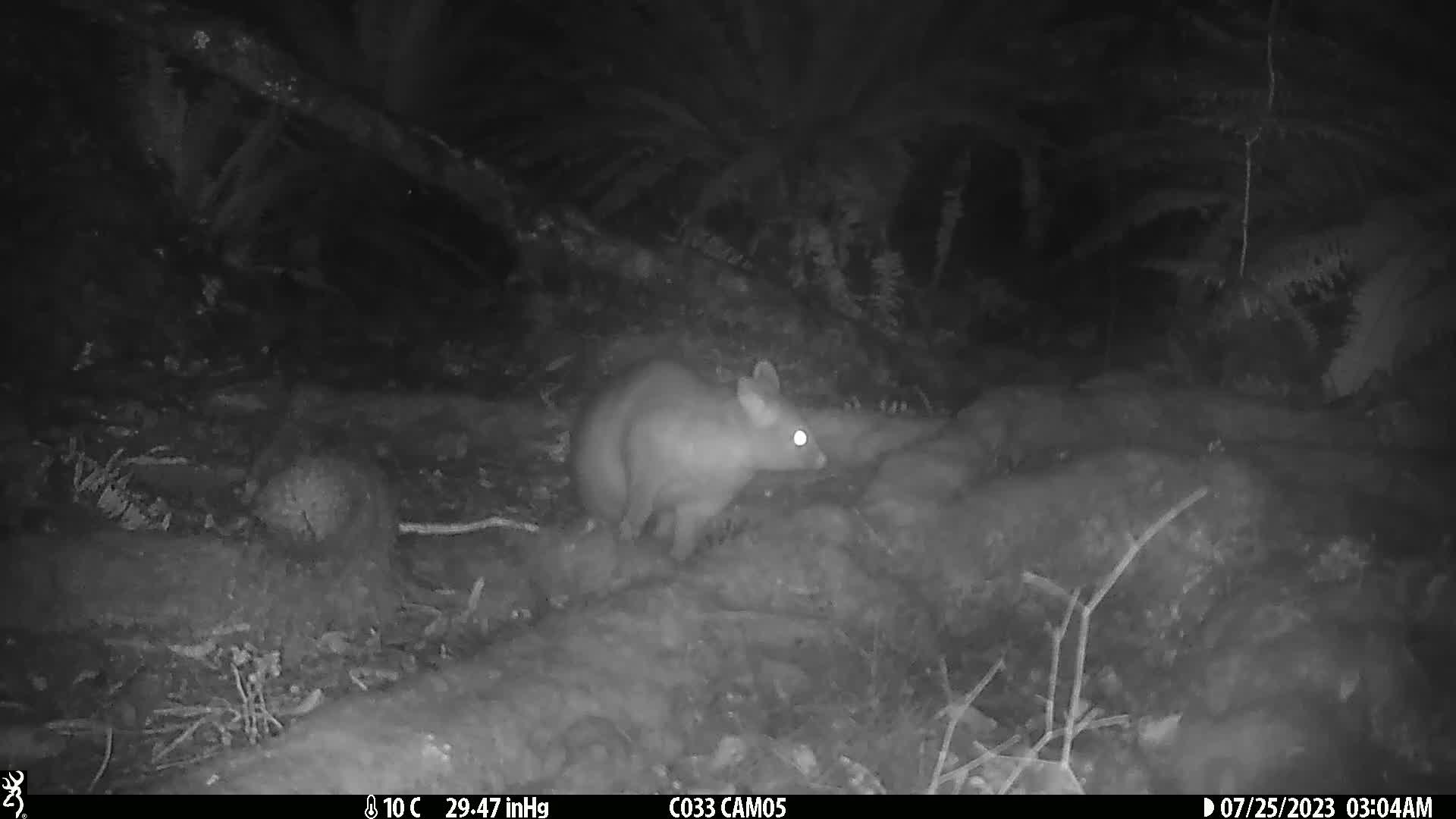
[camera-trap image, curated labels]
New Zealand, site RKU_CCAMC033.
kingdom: Animalia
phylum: Chordata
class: Mammalia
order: Diprotodontia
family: Phalangeridae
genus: Trichosurus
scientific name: Trichosurus vulpecula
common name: common brushtail possum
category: possum